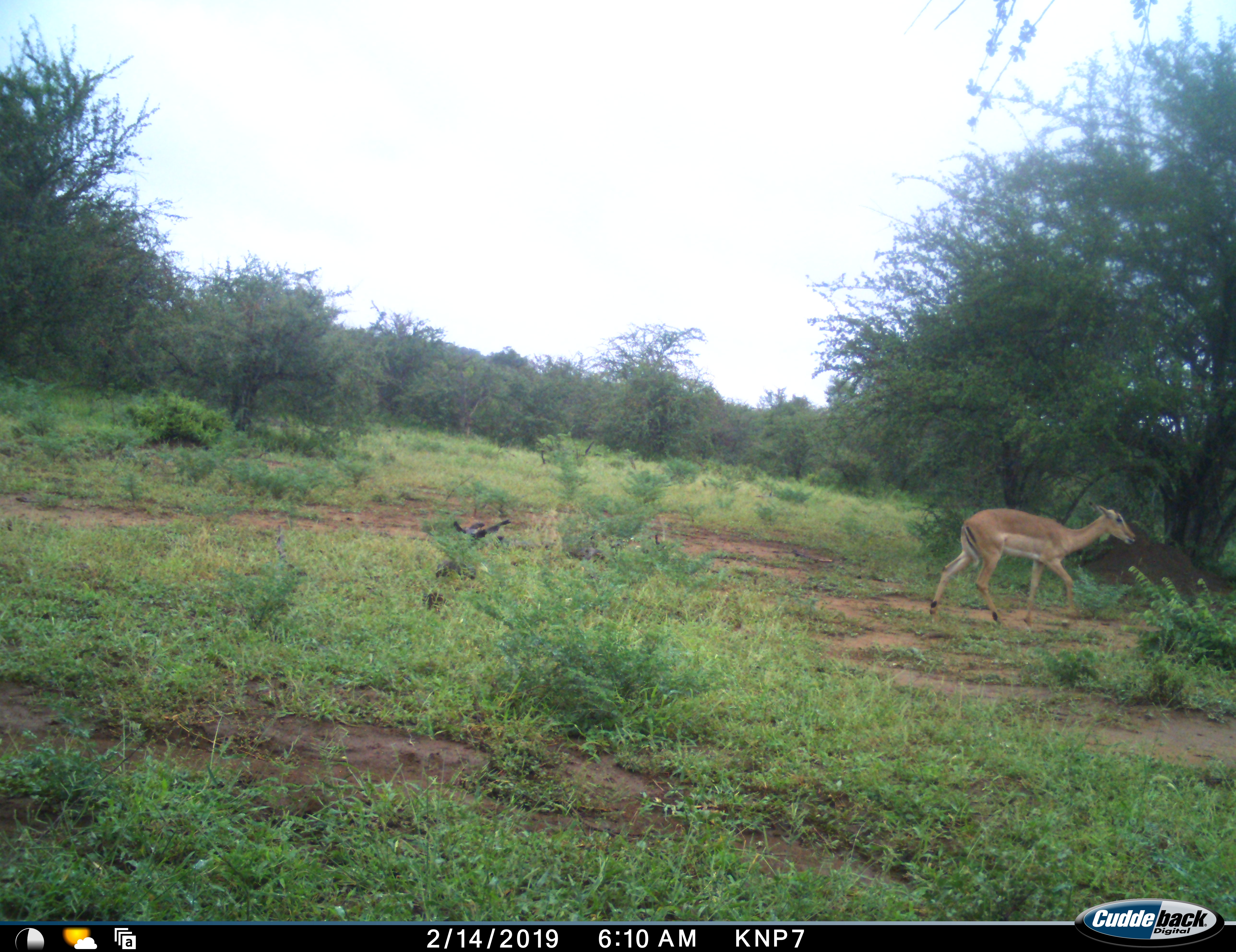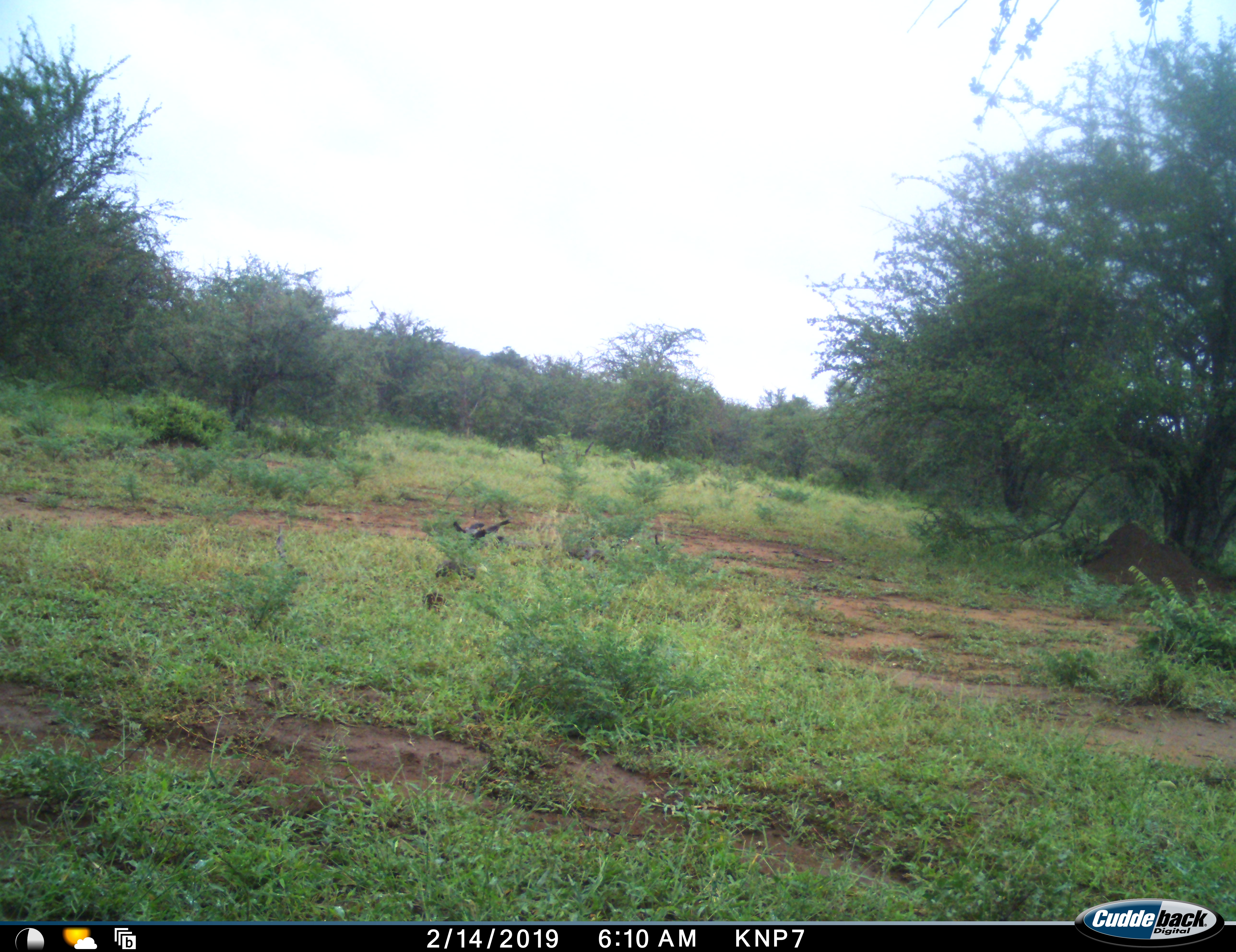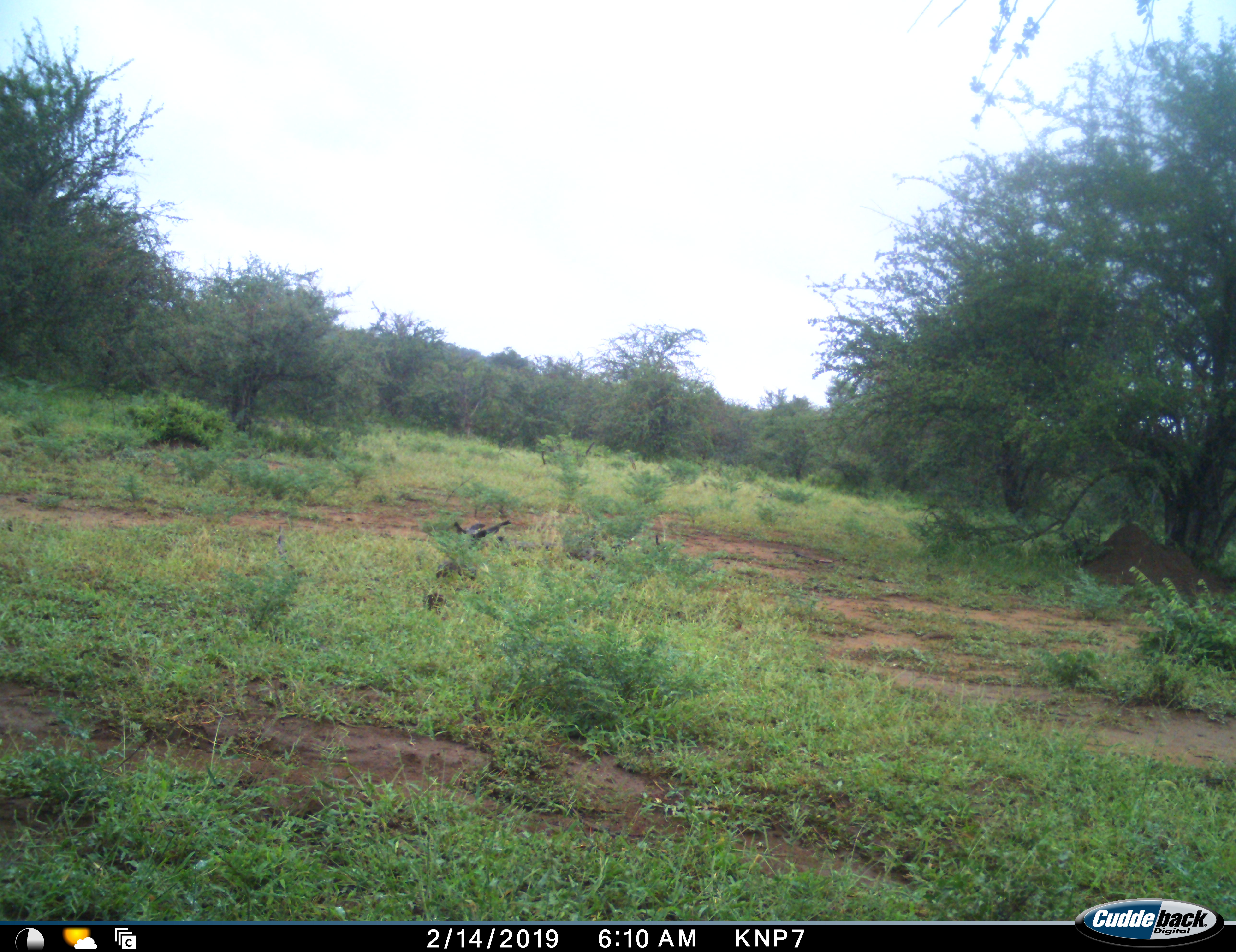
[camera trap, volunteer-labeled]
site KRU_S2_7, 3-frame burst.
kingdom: Animalia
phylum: Chordata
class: Mammalia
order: Artiodactyla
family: Bovidae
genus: Aepyceros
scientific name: Aepyceros melampus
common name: impala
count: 1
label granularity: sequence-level